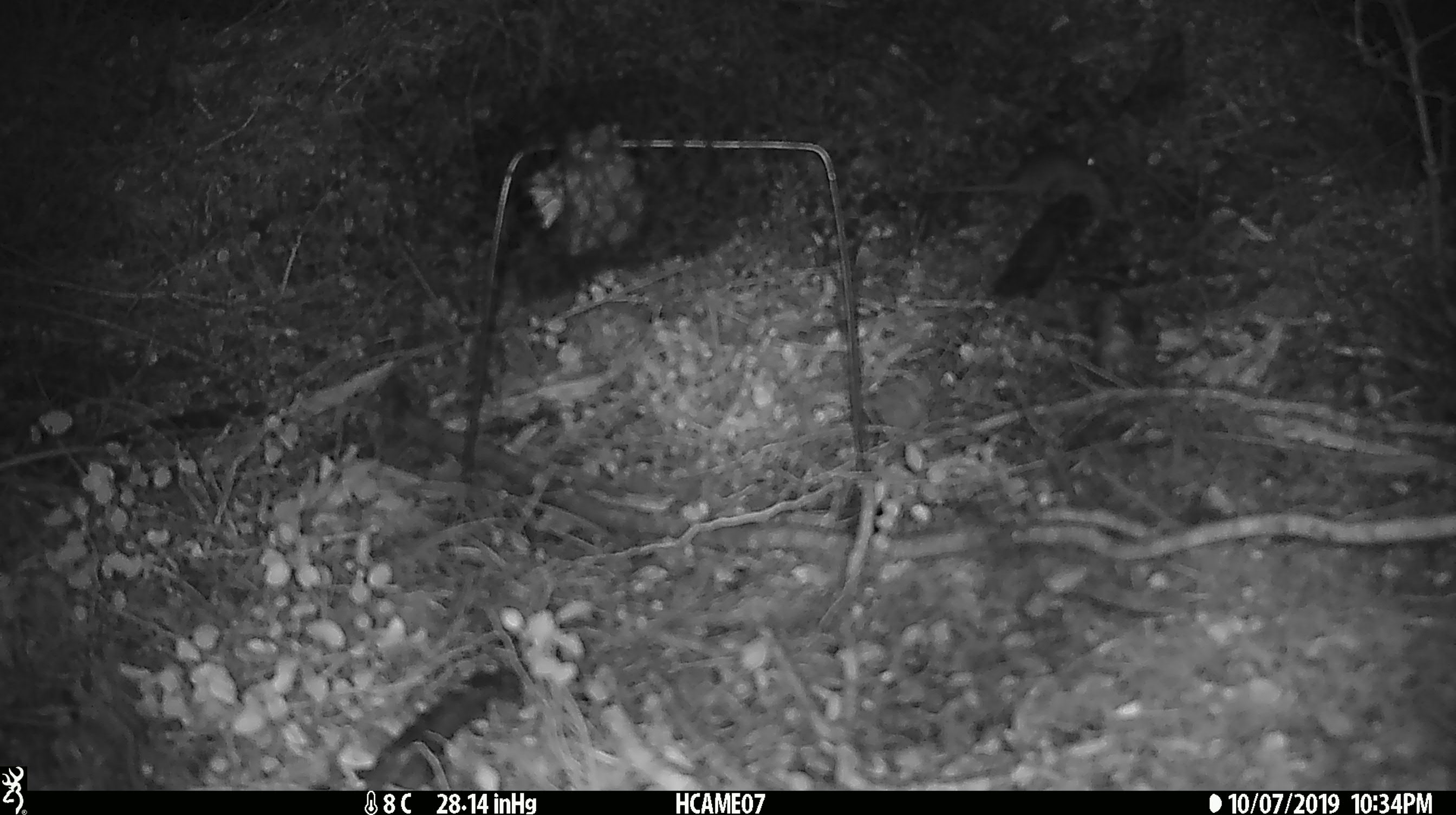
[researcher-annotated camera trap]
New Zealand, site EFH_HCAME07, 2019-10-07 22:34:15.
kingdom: Animalia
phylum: Chordata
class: Mammalia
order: Rodentia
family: Muridae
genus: Mus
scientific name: Mus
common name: mouse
Mouse (Mus).